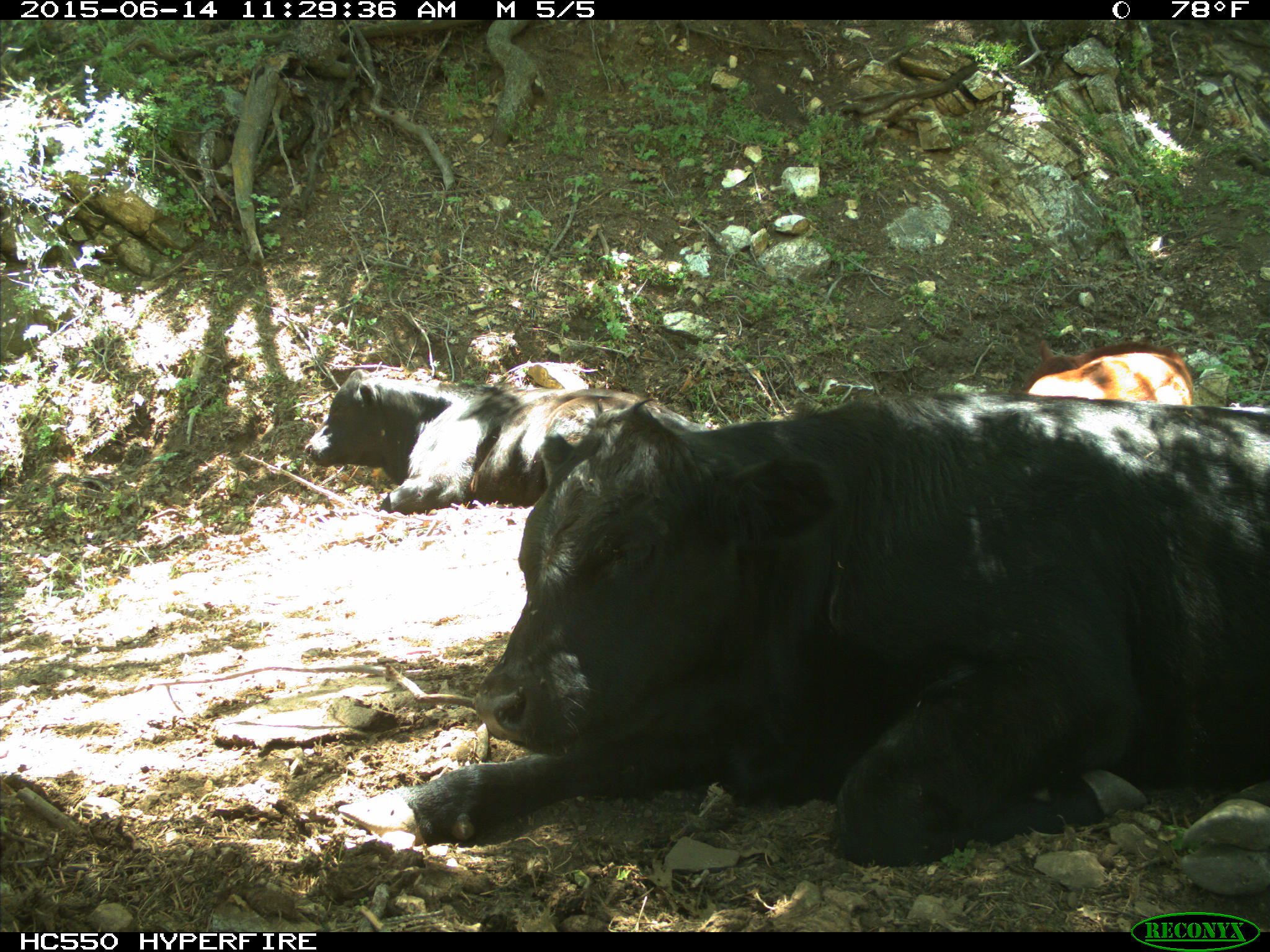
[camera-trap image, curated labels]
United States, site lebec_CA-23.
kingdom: Animalia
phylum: Chordata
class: Mammalia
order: Artiodactyla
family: Bovidae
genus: Bos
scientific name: Bos taurus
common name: domestic cow